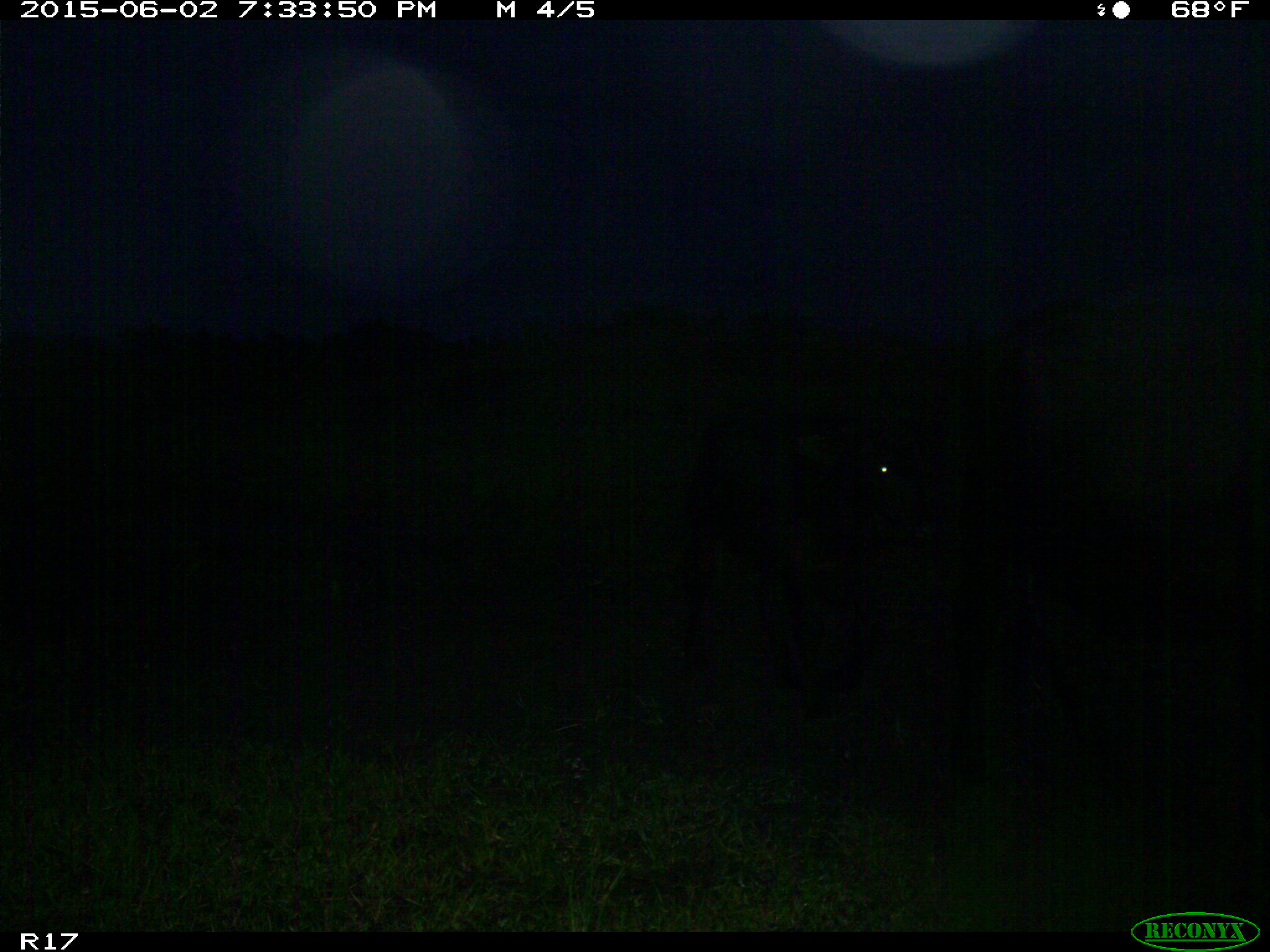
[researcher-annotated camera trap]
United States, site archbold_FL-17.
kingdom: Animalia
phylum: Chordata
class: Mammalia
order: Artiodactyla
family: Bovidae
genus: Bos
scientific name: Bos taurus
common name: domestic cow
Bos taurus (domestic cow).